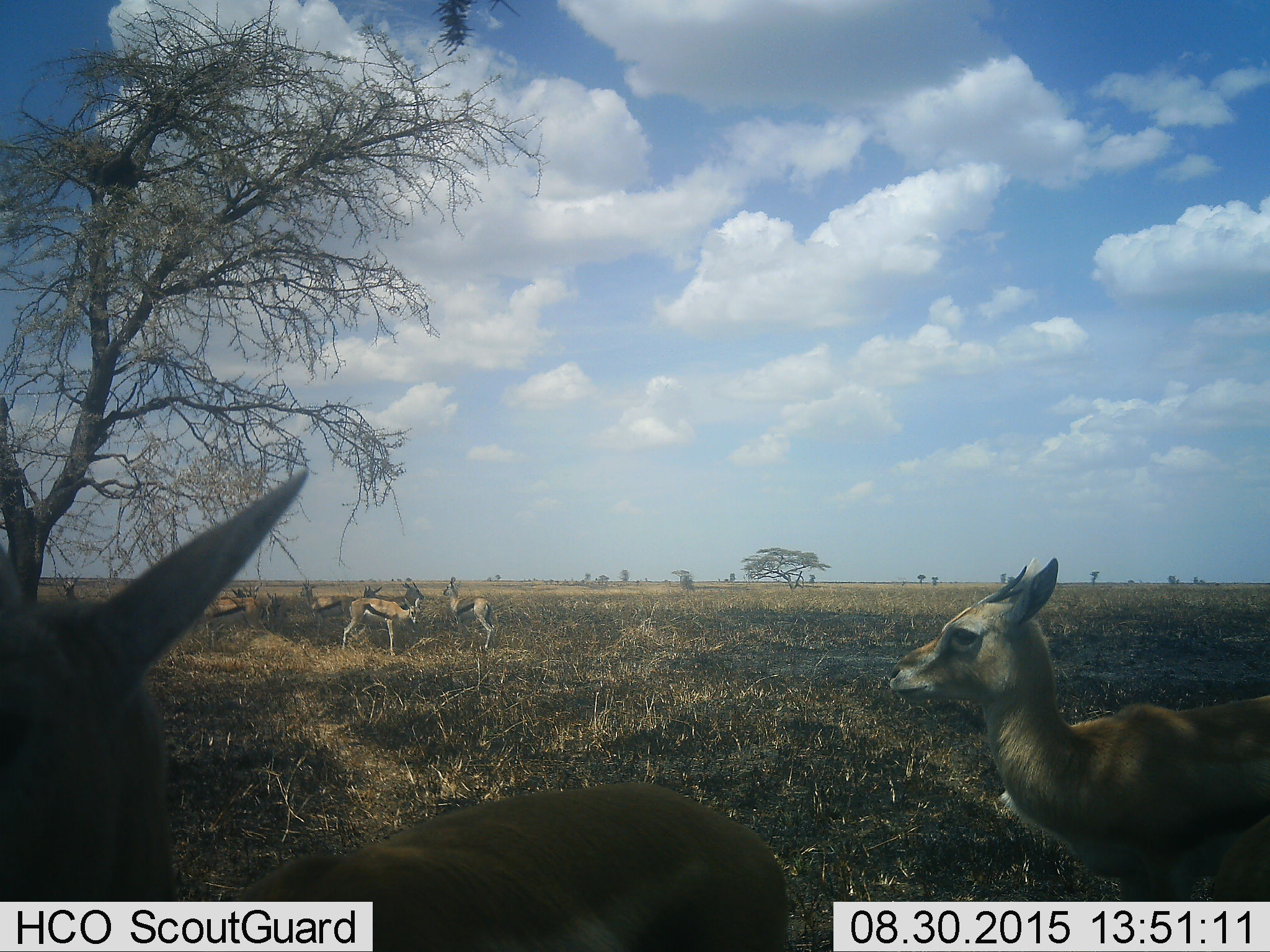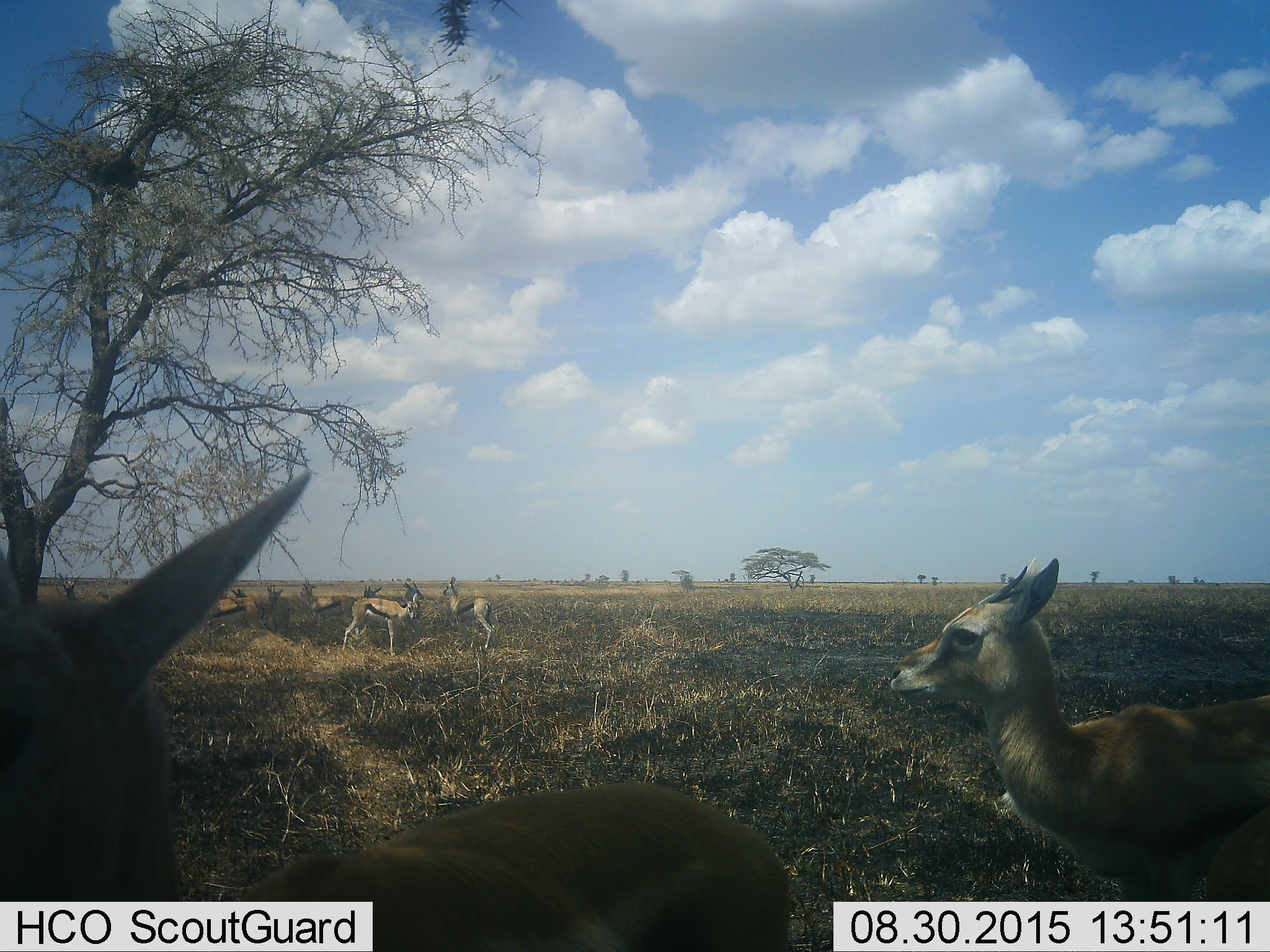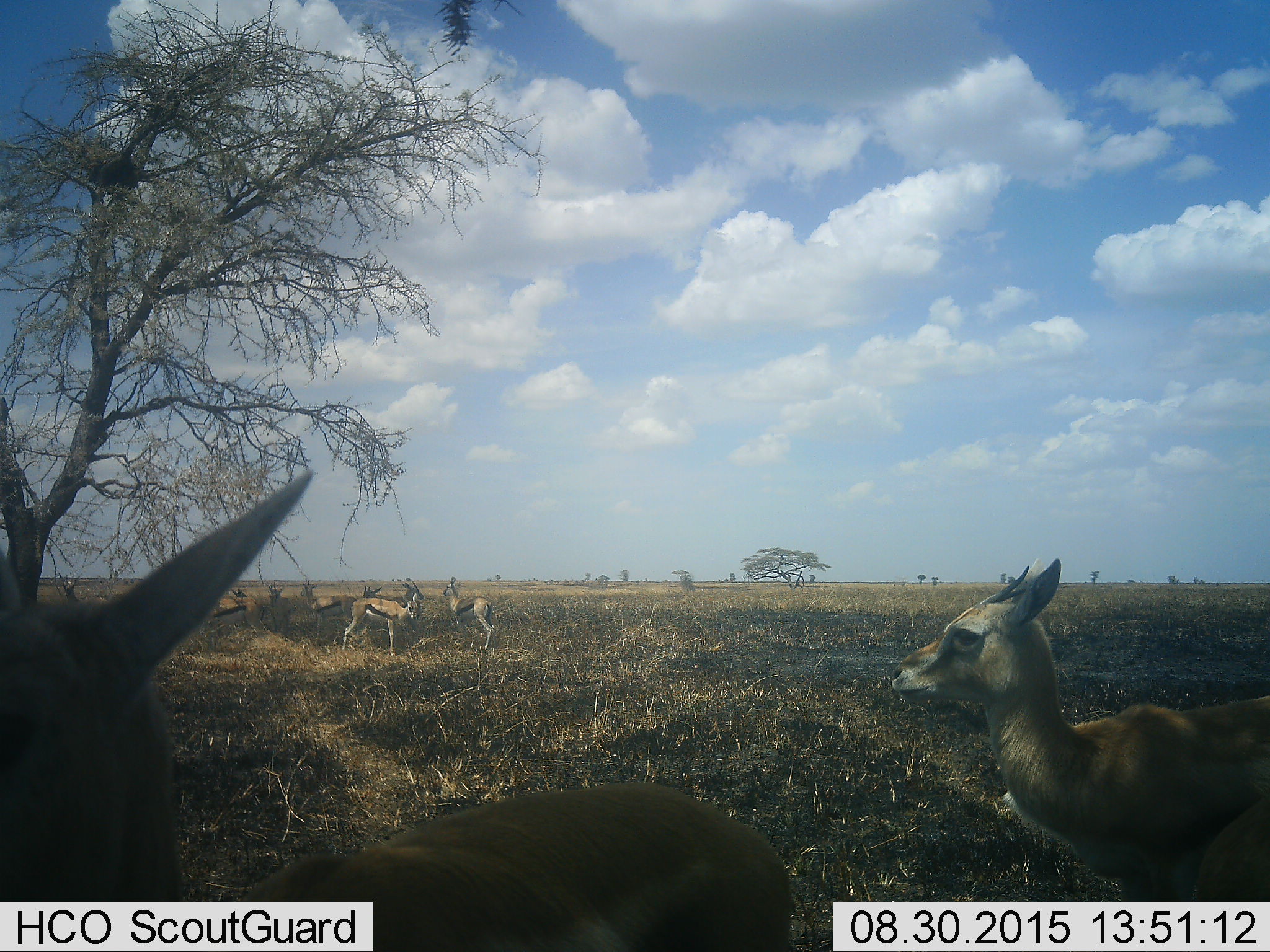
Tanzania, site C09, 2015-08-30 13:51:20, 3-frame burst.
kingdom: Animalia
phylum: Chordata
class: Mammalia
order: Artiodactyla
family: Bovidae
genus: Eudorcas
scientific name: Eudorcas thomsonii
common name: thomson's gazelle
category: gazellethomsons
Gazellethomsons (thomson's gazelle) (Eudorcas thomsonii), count 10. Behavior (volunteer vote fractions): standing 94%, resting 19%, moving 12%, interacting 6%. Young present (vote fraction): 31%. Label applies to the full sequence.